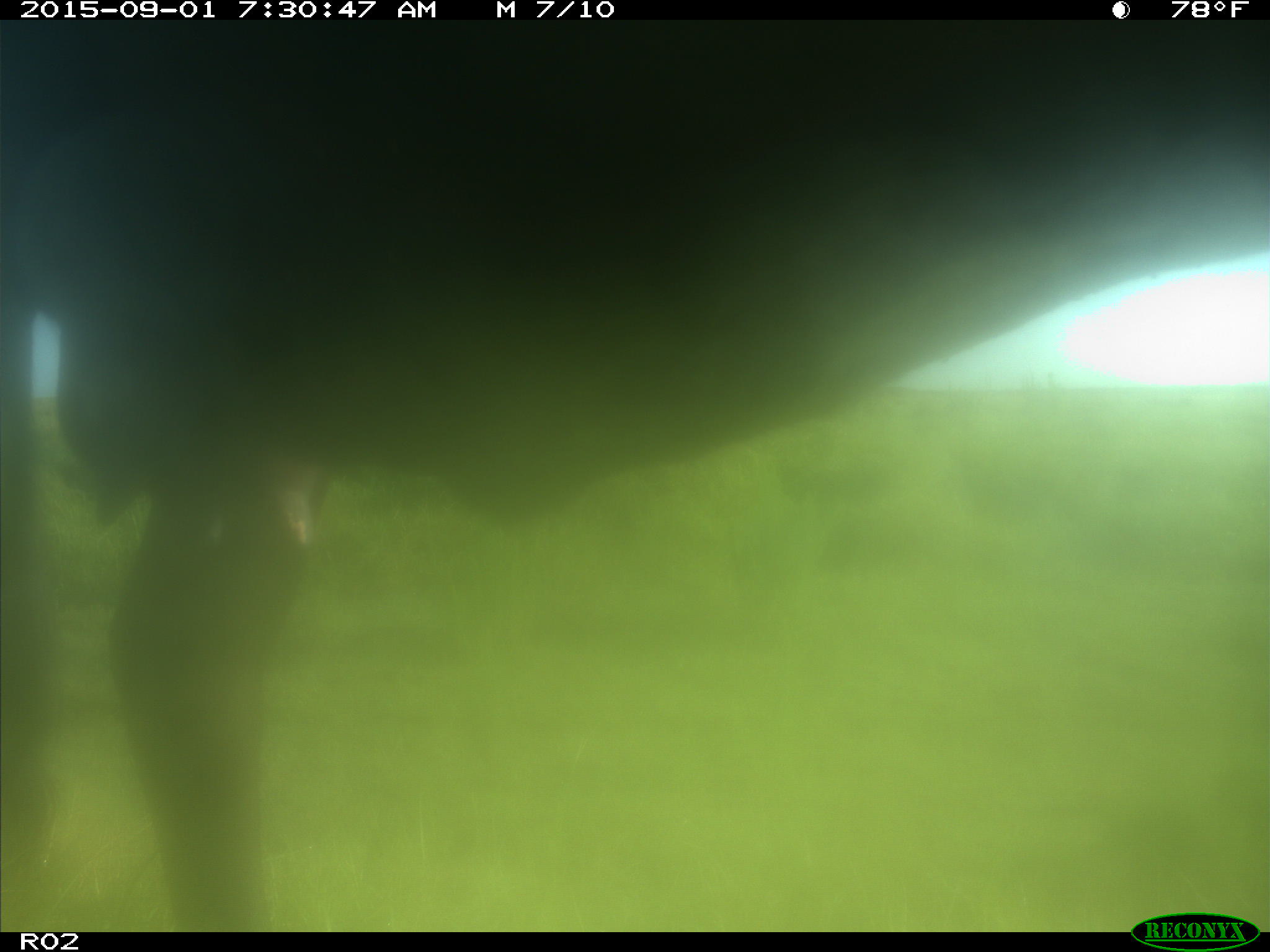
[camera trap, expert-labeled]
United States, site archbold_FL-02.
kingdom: Animalia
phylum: Chordata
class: Mammalia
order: Artiodactyla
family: Bovidae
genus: Bos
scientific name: Bos taurus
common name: domestic cow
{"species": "Bos taurus (domestic cow)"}